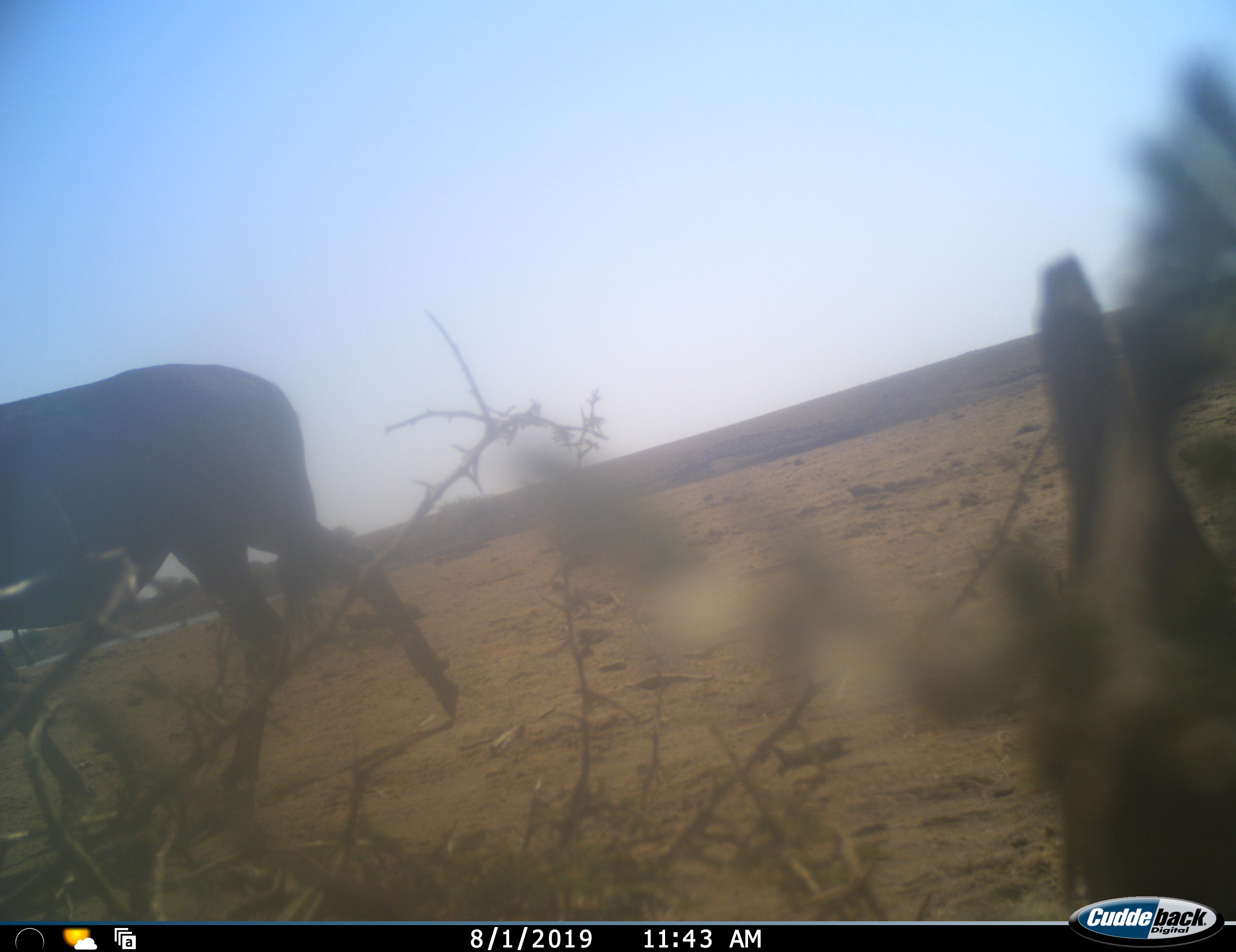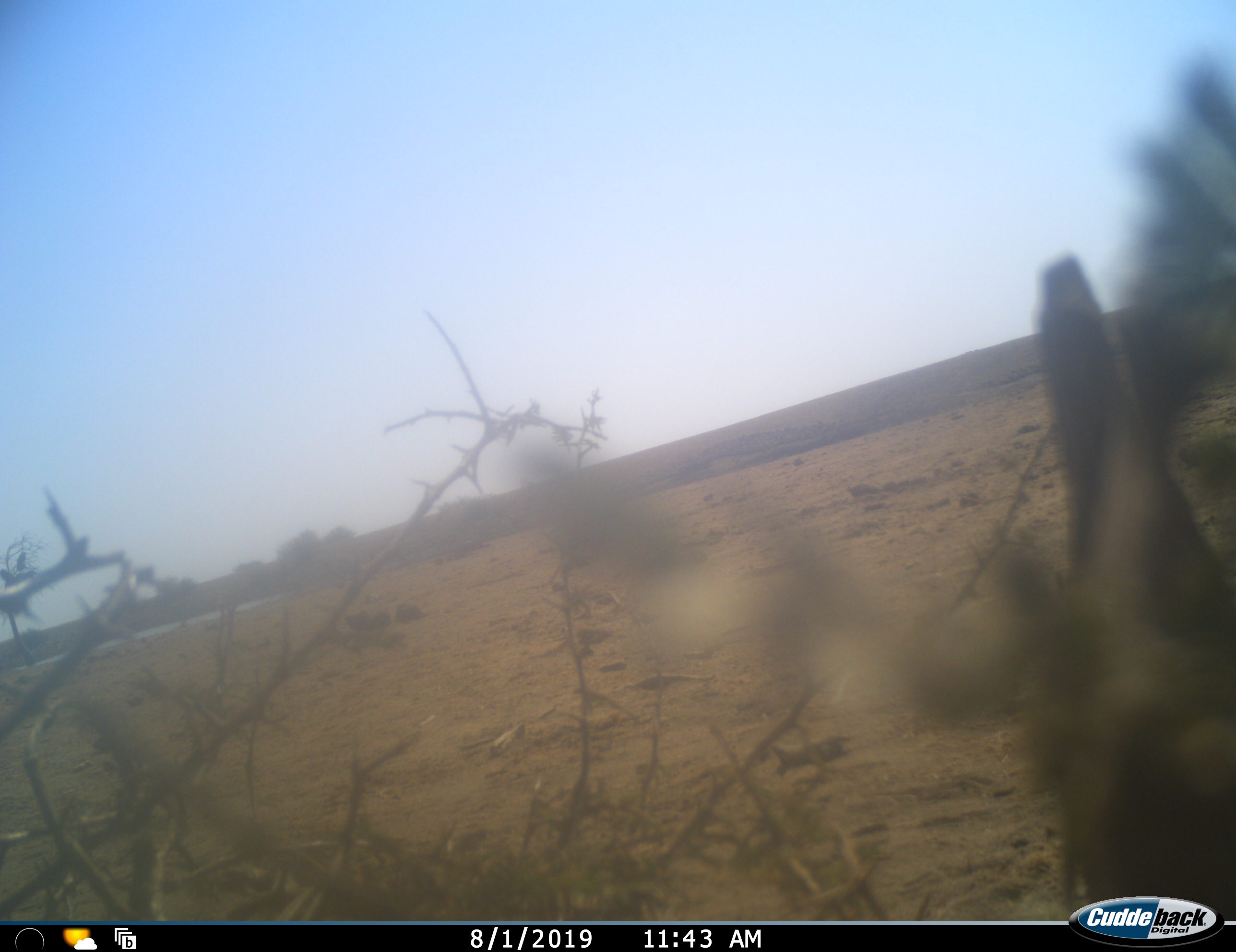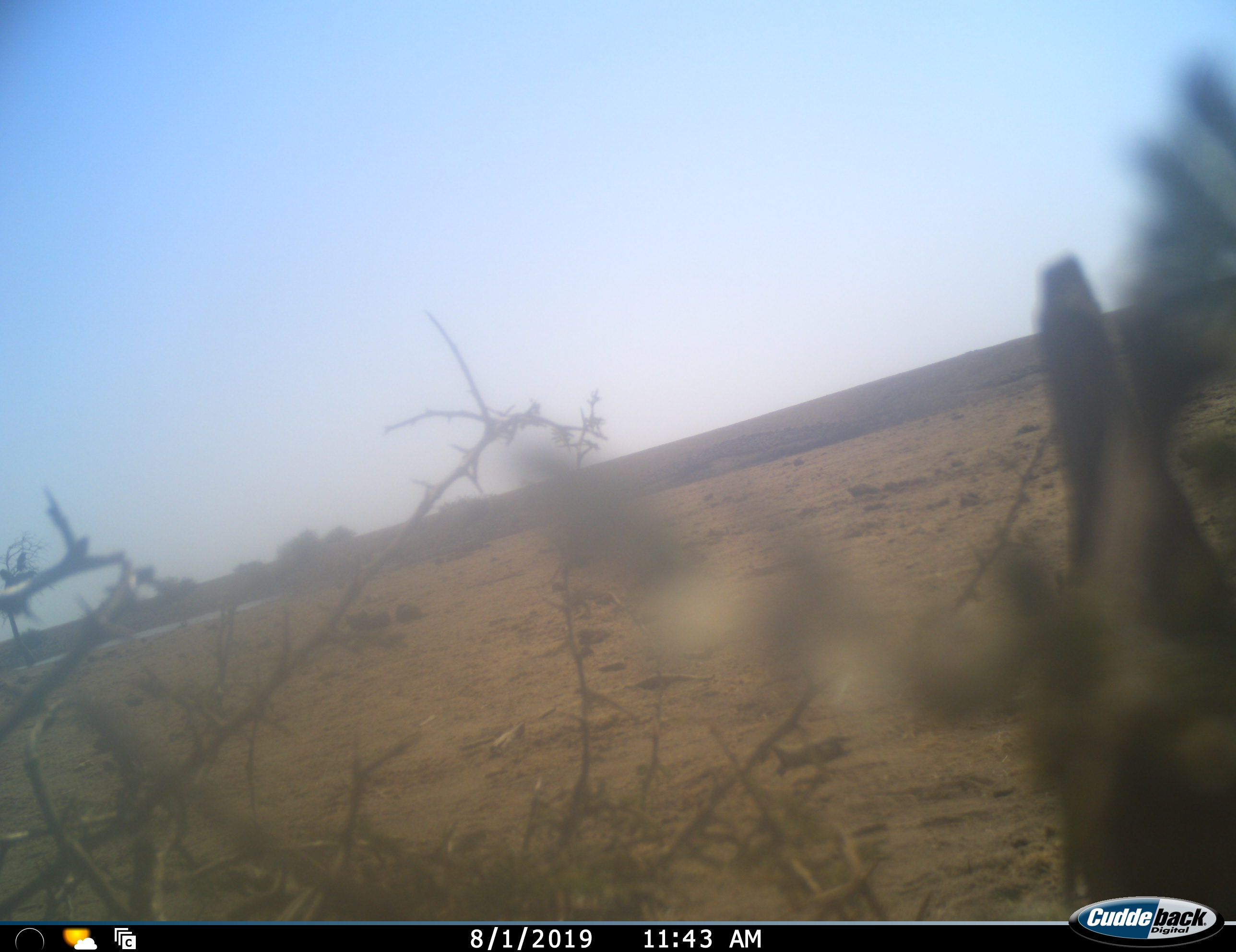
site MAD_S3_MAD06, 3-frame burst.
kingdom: Animalia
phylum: Chordata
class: Mammalia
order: Artiodactyla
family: Bovidae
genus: Tragelaphus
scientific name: Tragelaphus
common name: kudu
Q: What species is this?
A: Kudu (Tragelaphus).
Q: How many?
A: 1.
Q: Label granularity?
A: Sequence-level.